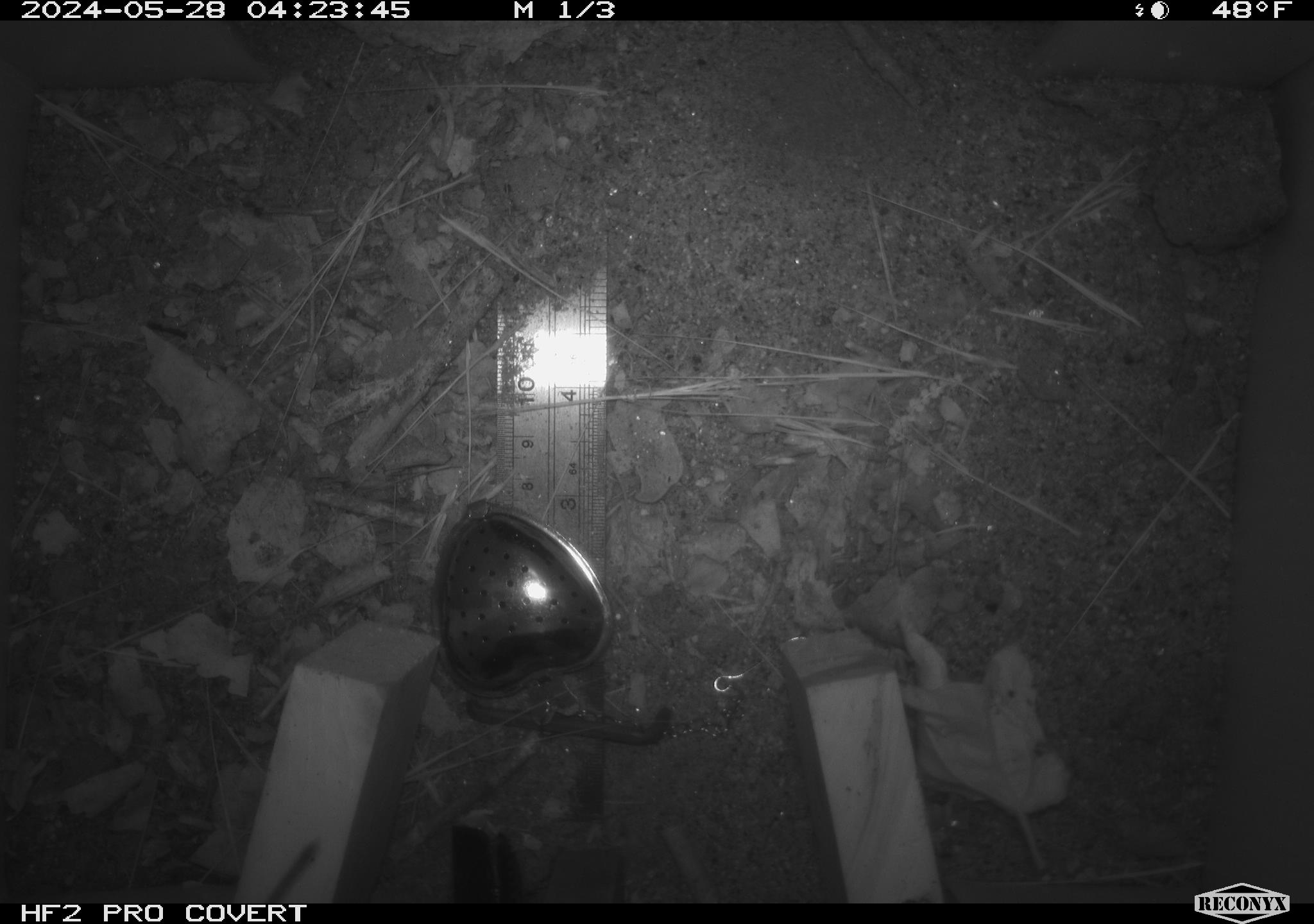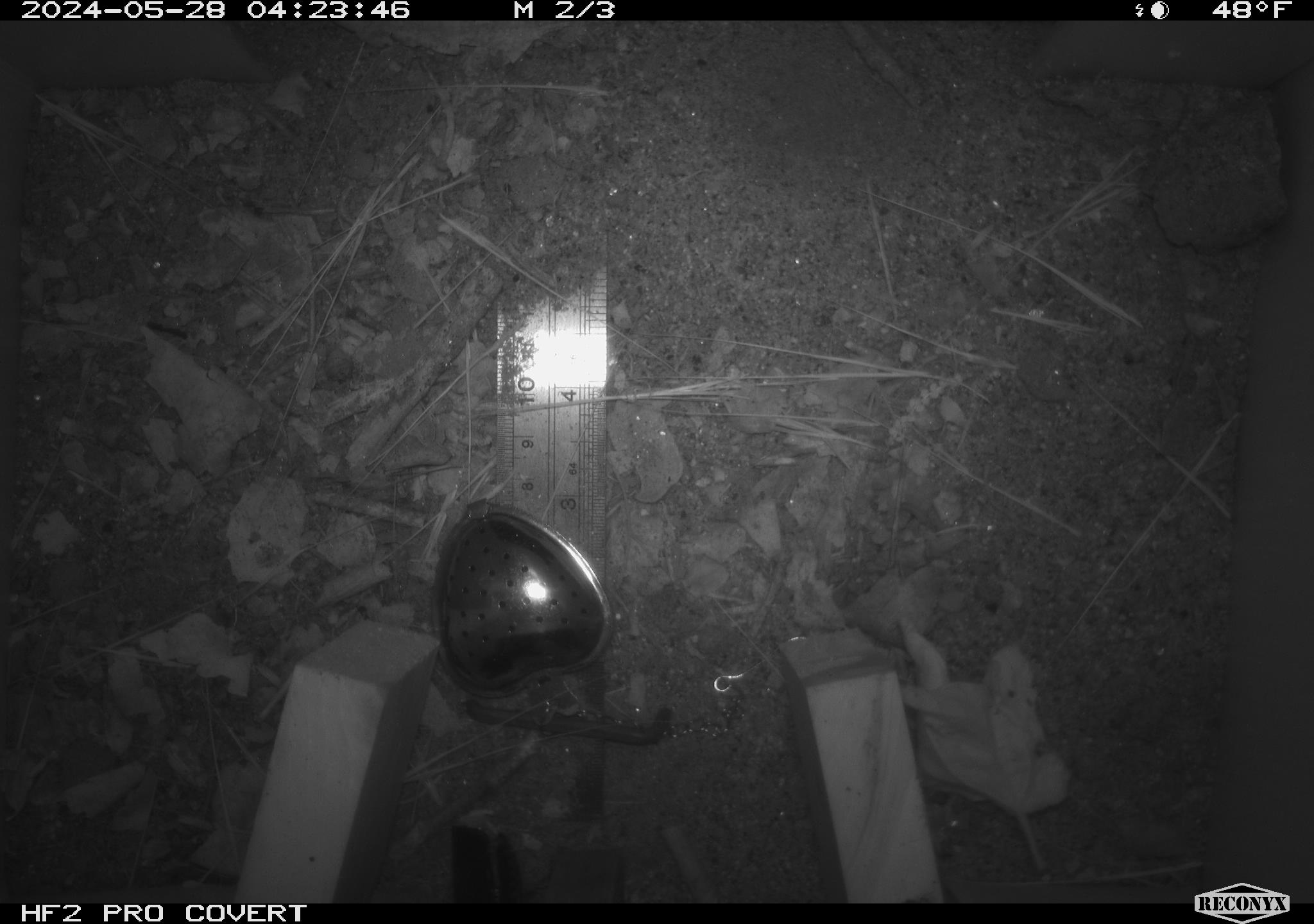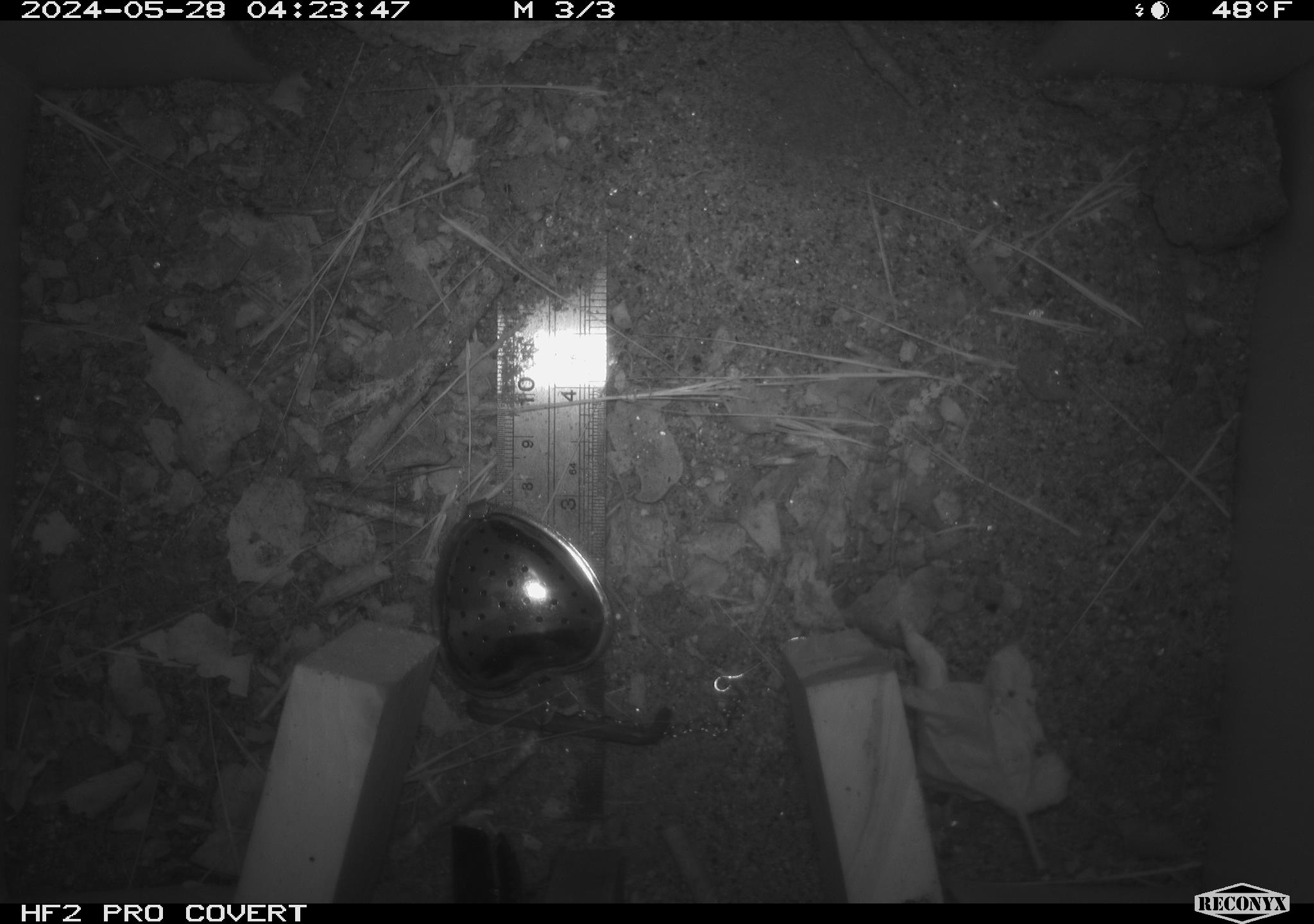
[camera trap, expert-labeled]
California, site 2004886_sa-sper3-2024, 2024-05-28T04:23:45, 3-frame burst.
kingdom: Animalia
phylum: Chordata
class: Mammalia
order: Rodentia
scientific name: Rodentia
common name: mouse species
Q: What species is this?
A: Mouse species (Rodentia).